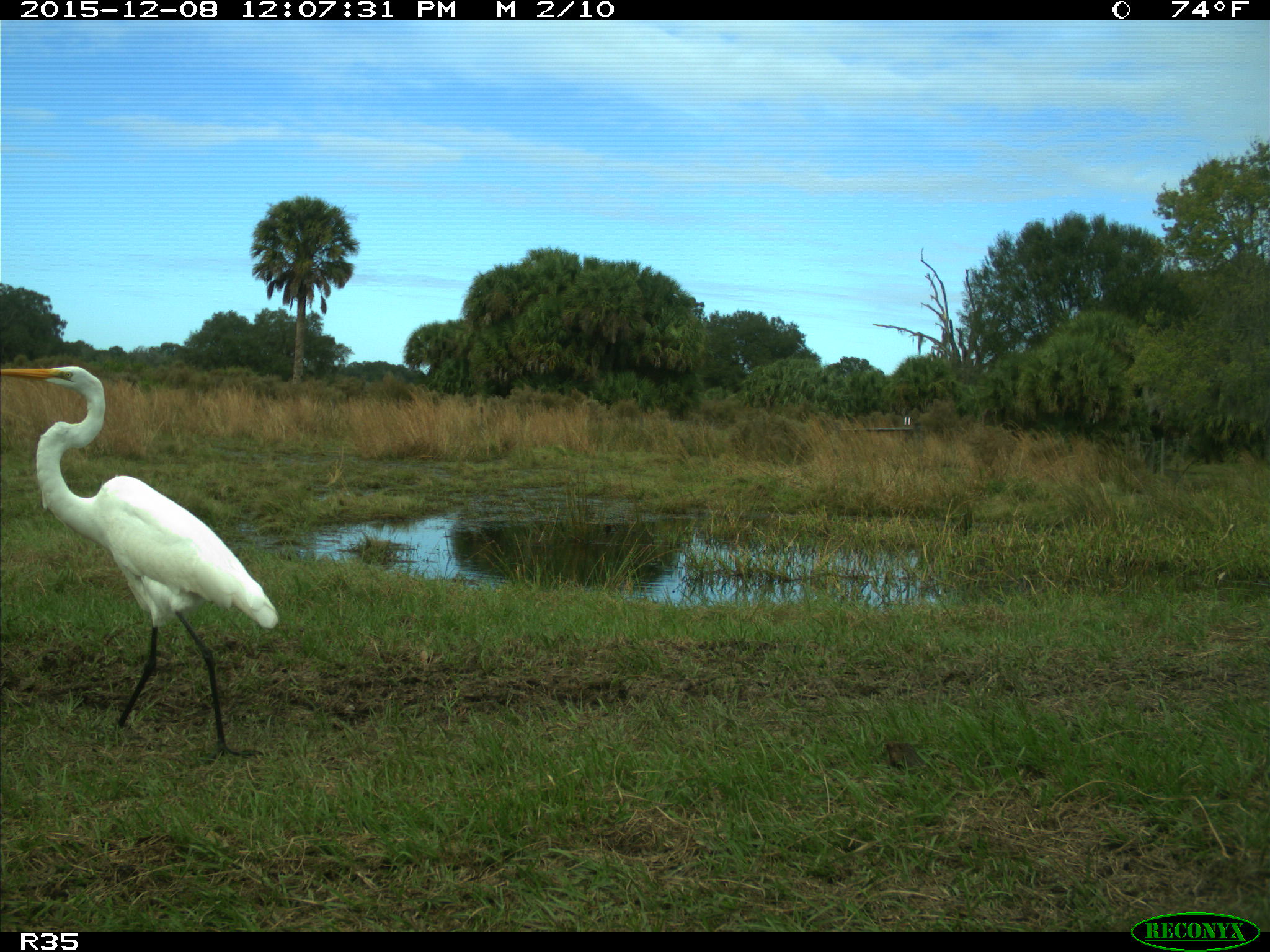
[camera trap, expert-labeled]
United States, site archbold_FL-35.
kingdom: Animalia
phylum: Chordata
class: Aves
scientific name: Aves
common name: birds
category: unidentified bird